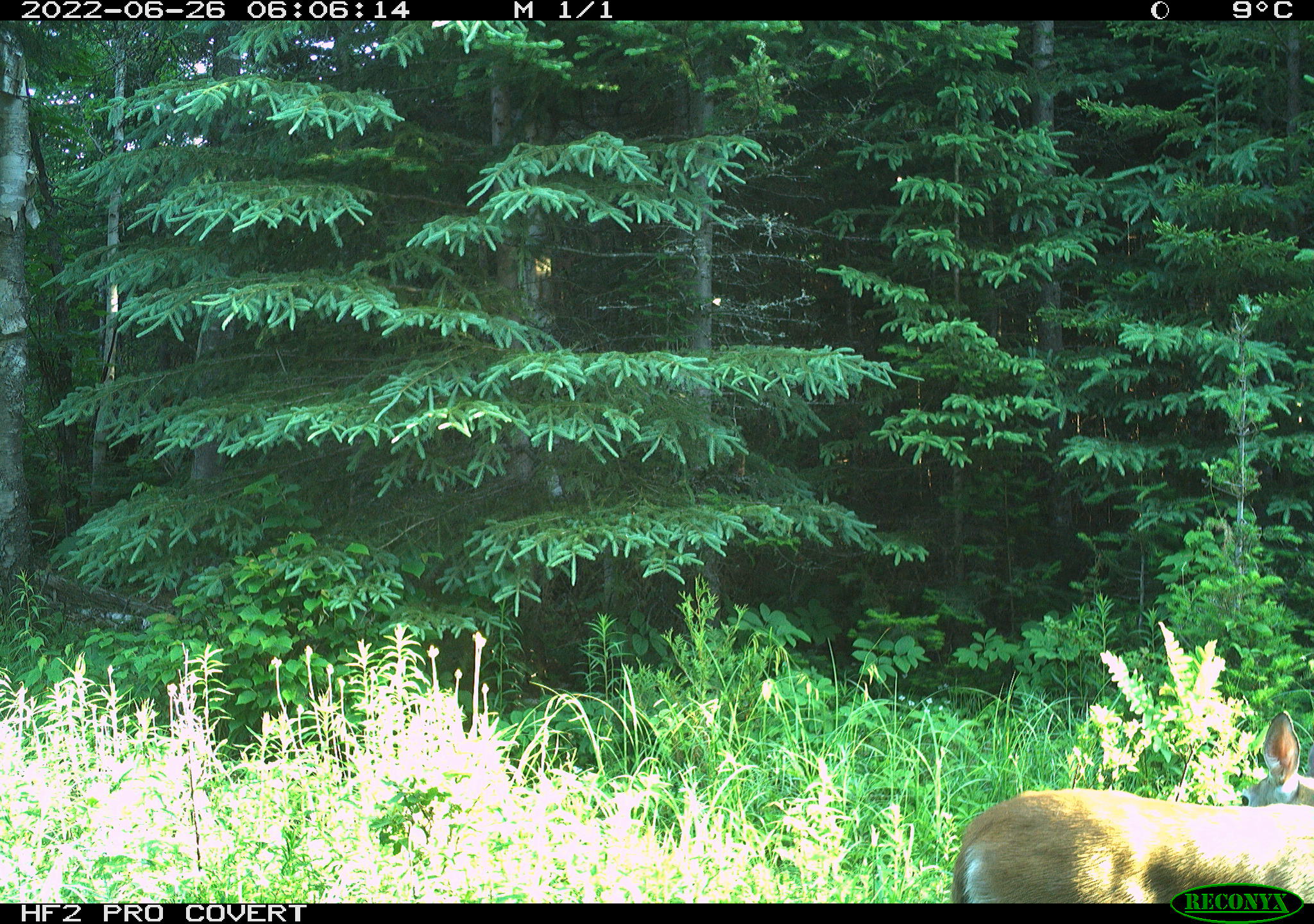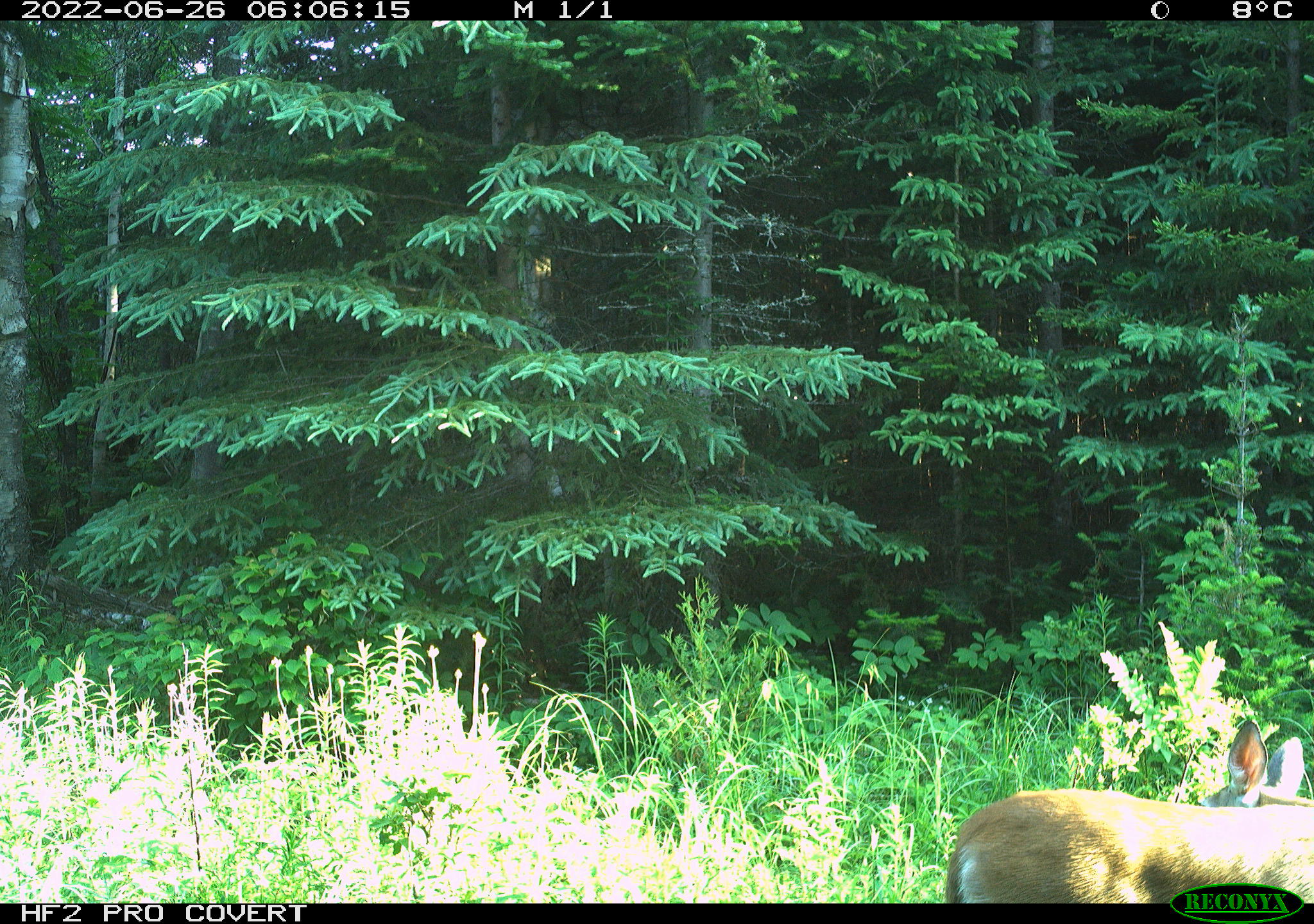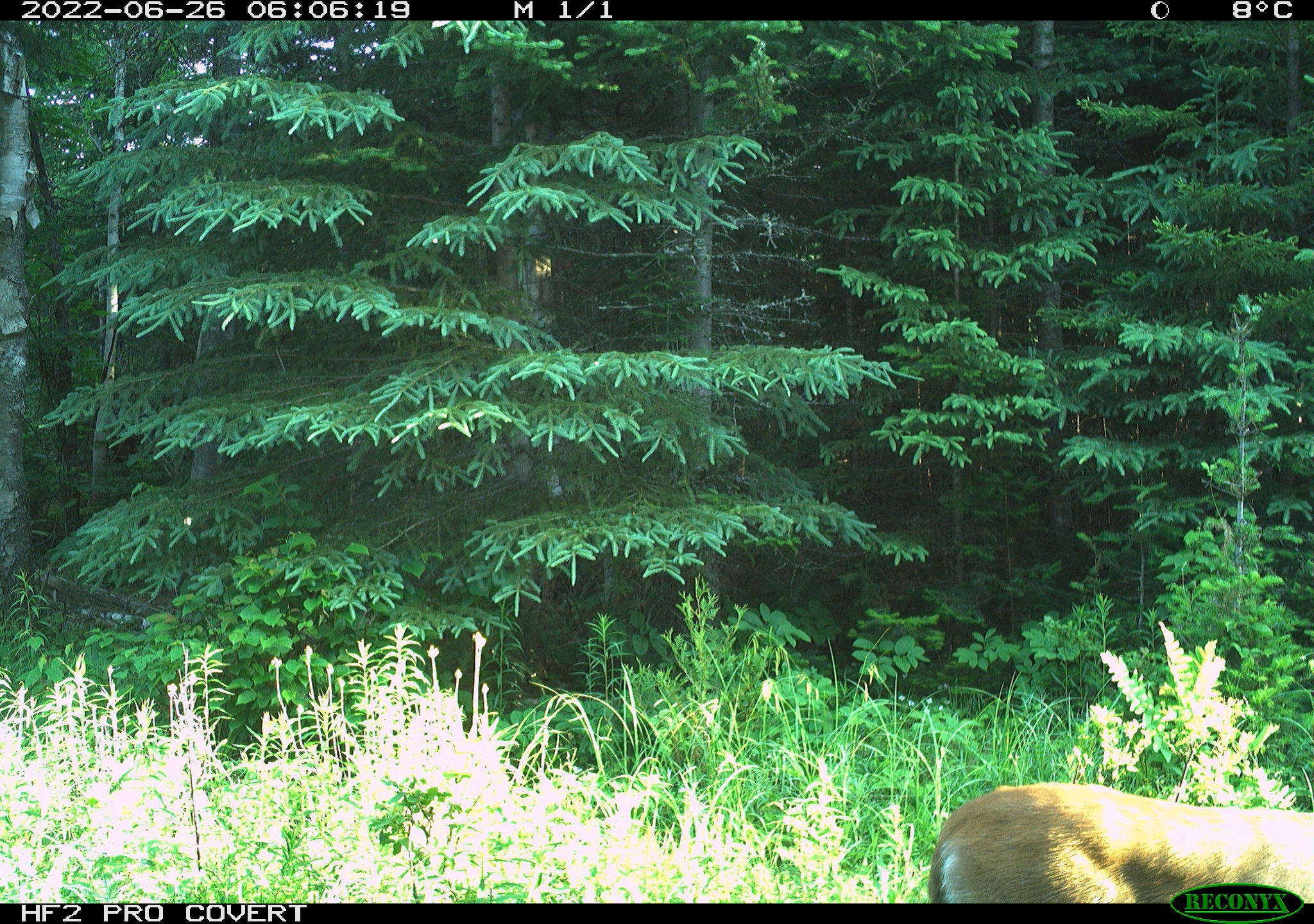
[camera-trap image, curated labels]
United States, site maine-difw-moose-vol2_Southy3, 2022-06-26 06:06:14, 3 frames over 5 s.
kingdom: Animalia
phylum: Chordata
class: Mammalia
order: Artiodactyla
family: Cervidae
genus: Odocoileus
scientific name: Odocoileus virginianus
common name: white-tailed deer